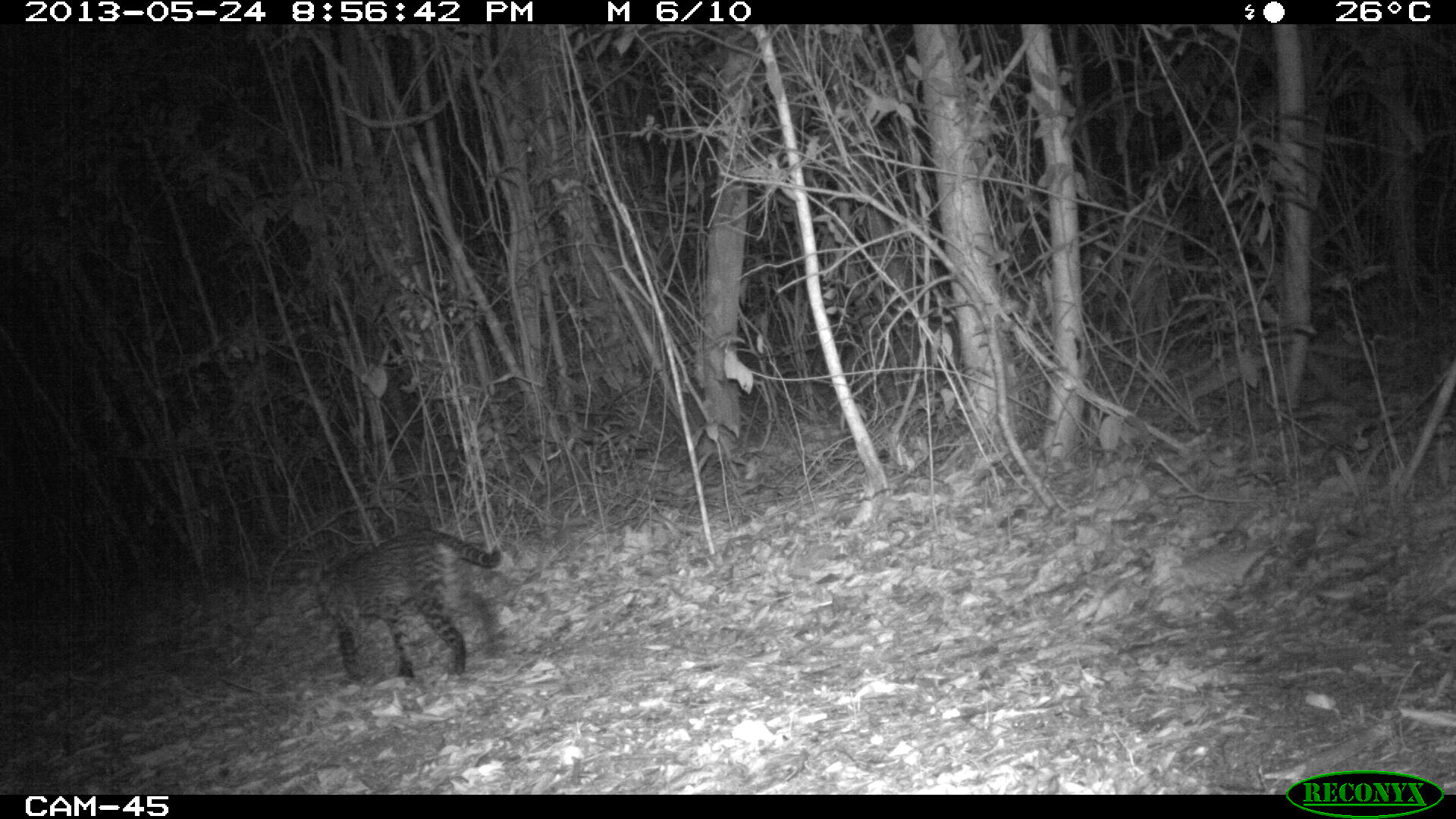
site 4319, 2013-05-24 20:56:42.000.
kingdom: Animalia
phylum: Chordata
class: Mammalia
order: Carnivora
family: Felidae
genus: Leopardus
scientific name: Leopardus pardalis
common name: ocelot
Leopardus pardalis (ocelot), count 1, sex female.